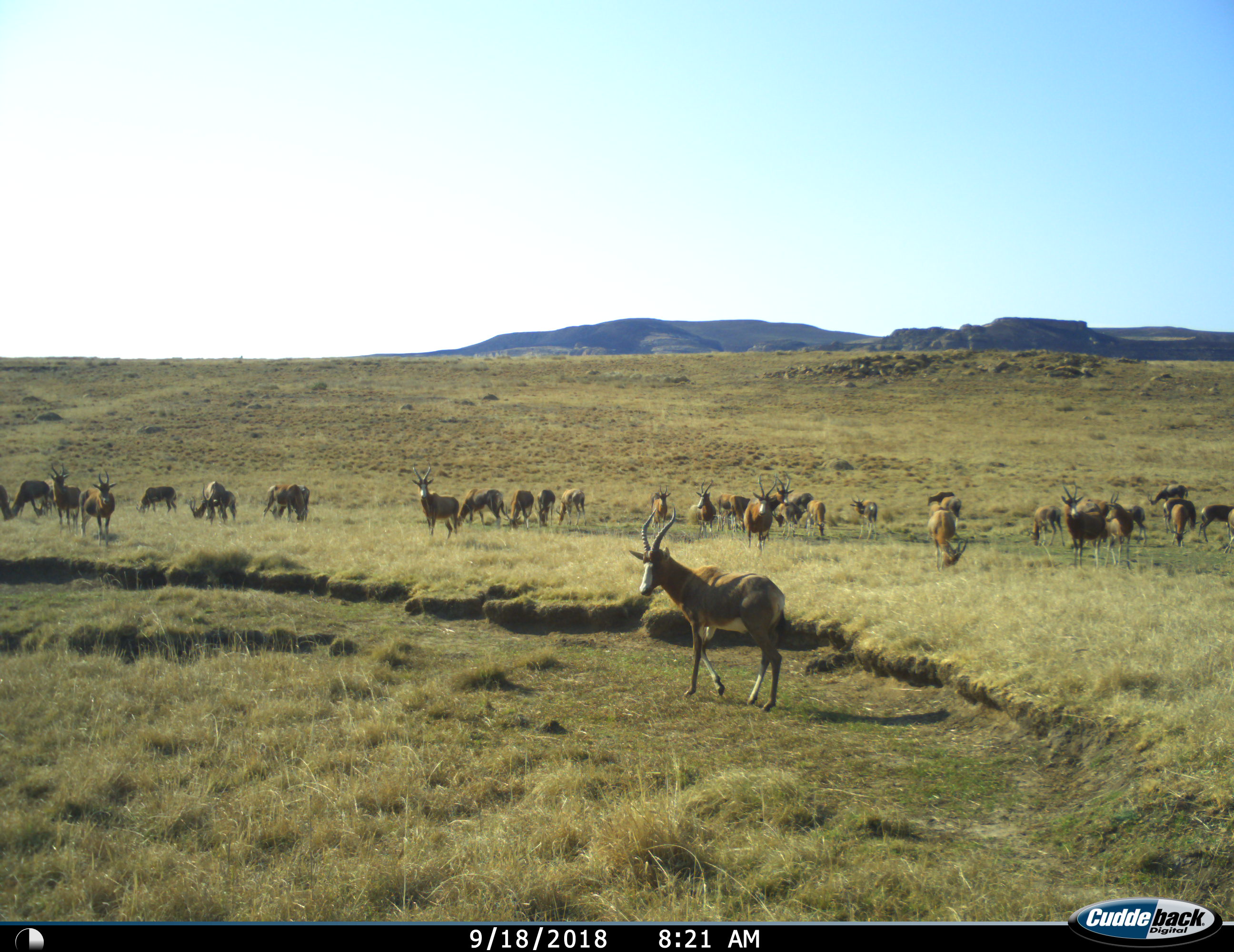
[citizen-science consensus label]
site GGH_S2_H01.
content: unidentified animal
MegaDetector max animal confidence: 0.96